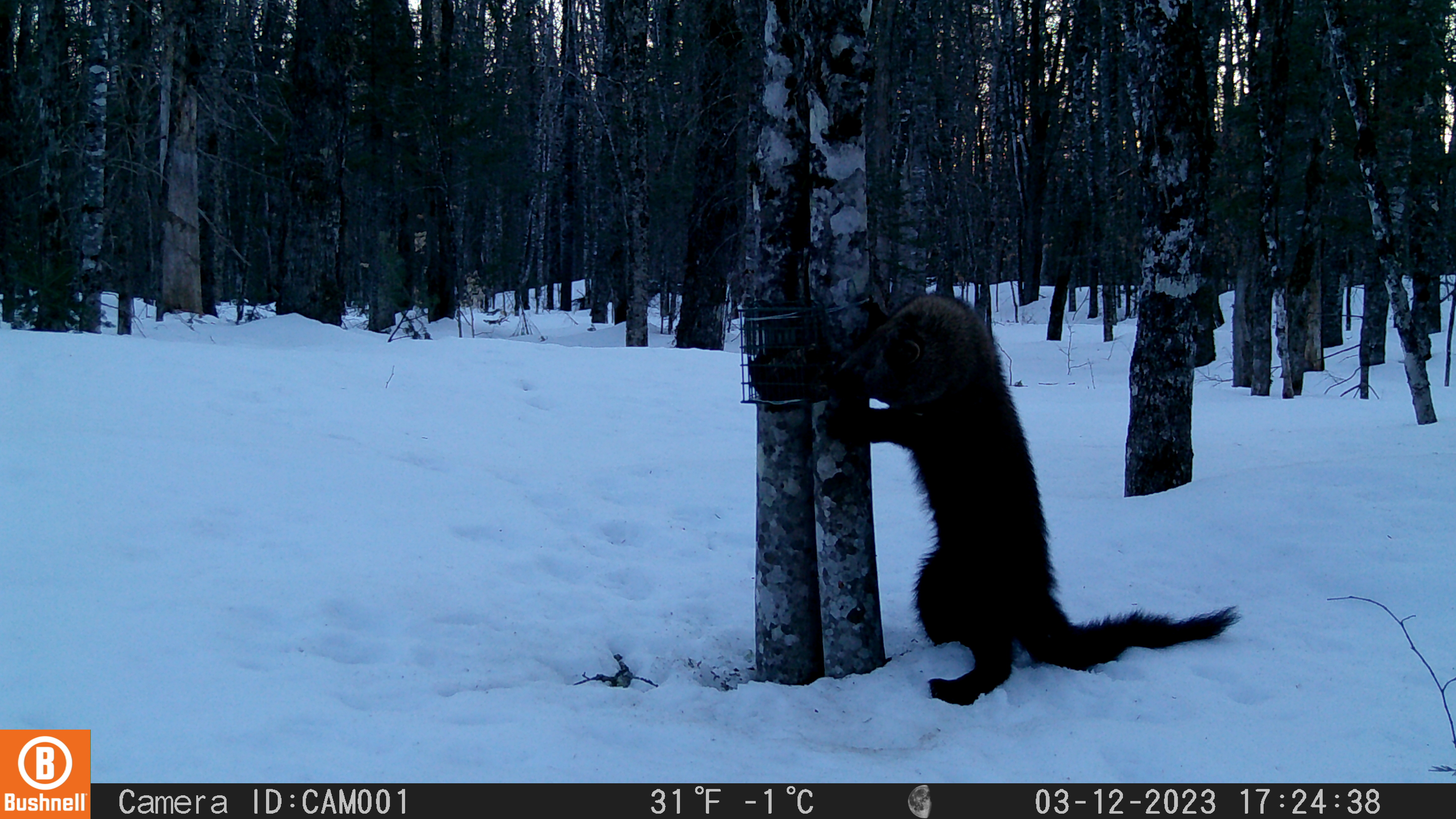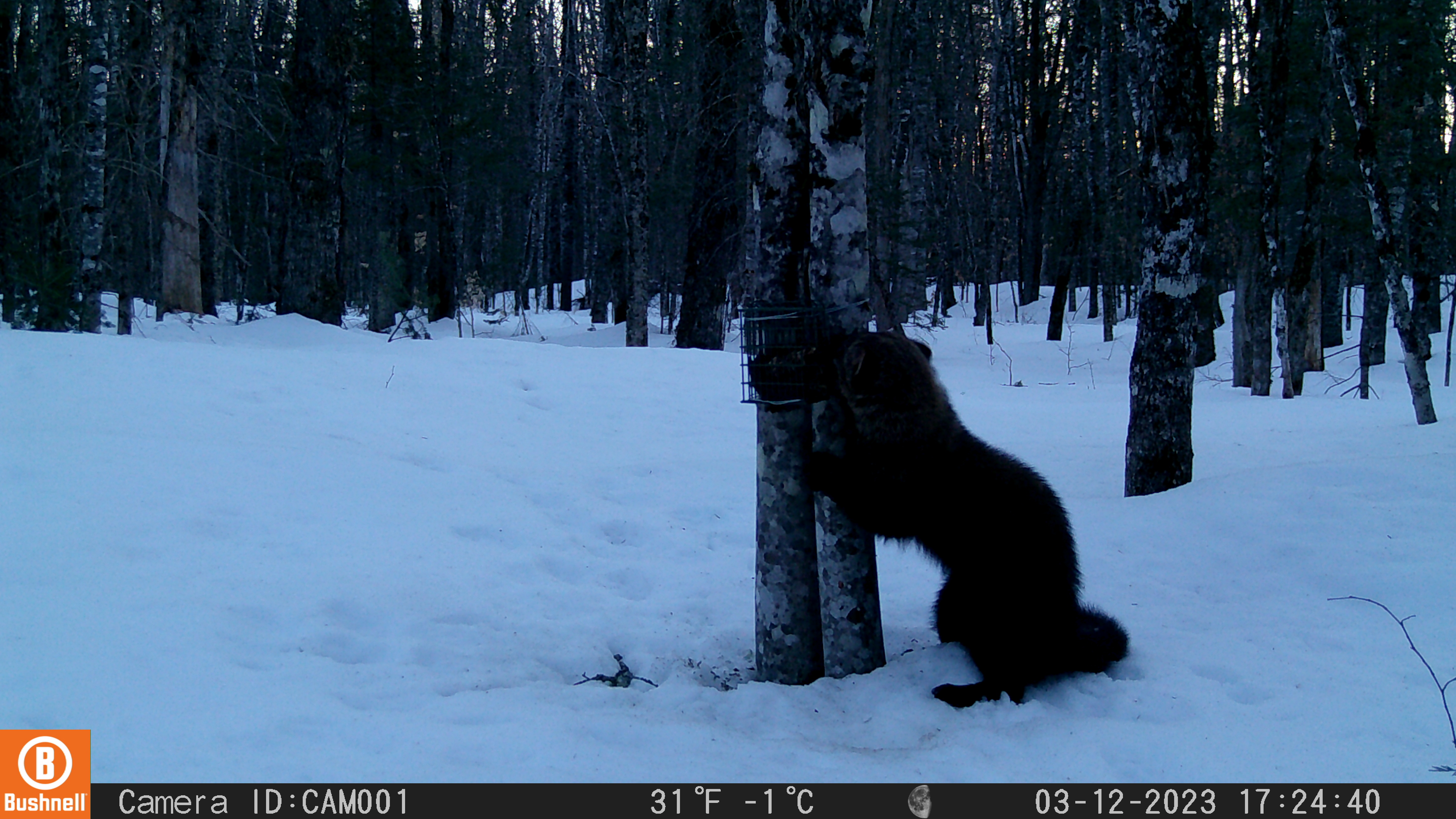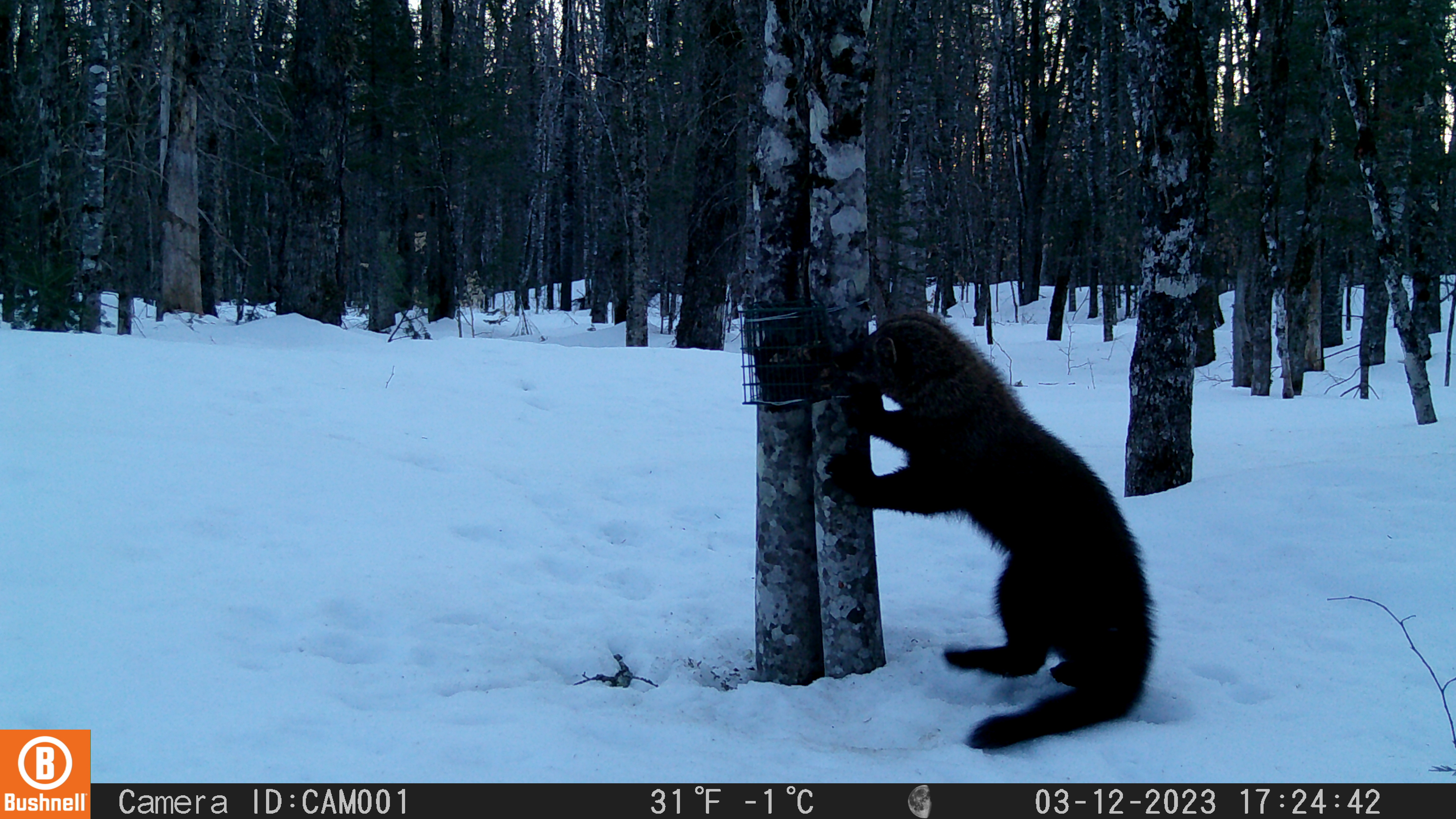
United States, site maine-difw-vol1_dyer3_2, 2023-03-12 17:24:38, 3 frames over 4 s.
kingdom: Animalia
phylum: Chordata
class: Mammalia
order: Carnivora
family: Mustelidae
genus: Pekania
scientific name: Pekania pennanti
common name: fisher